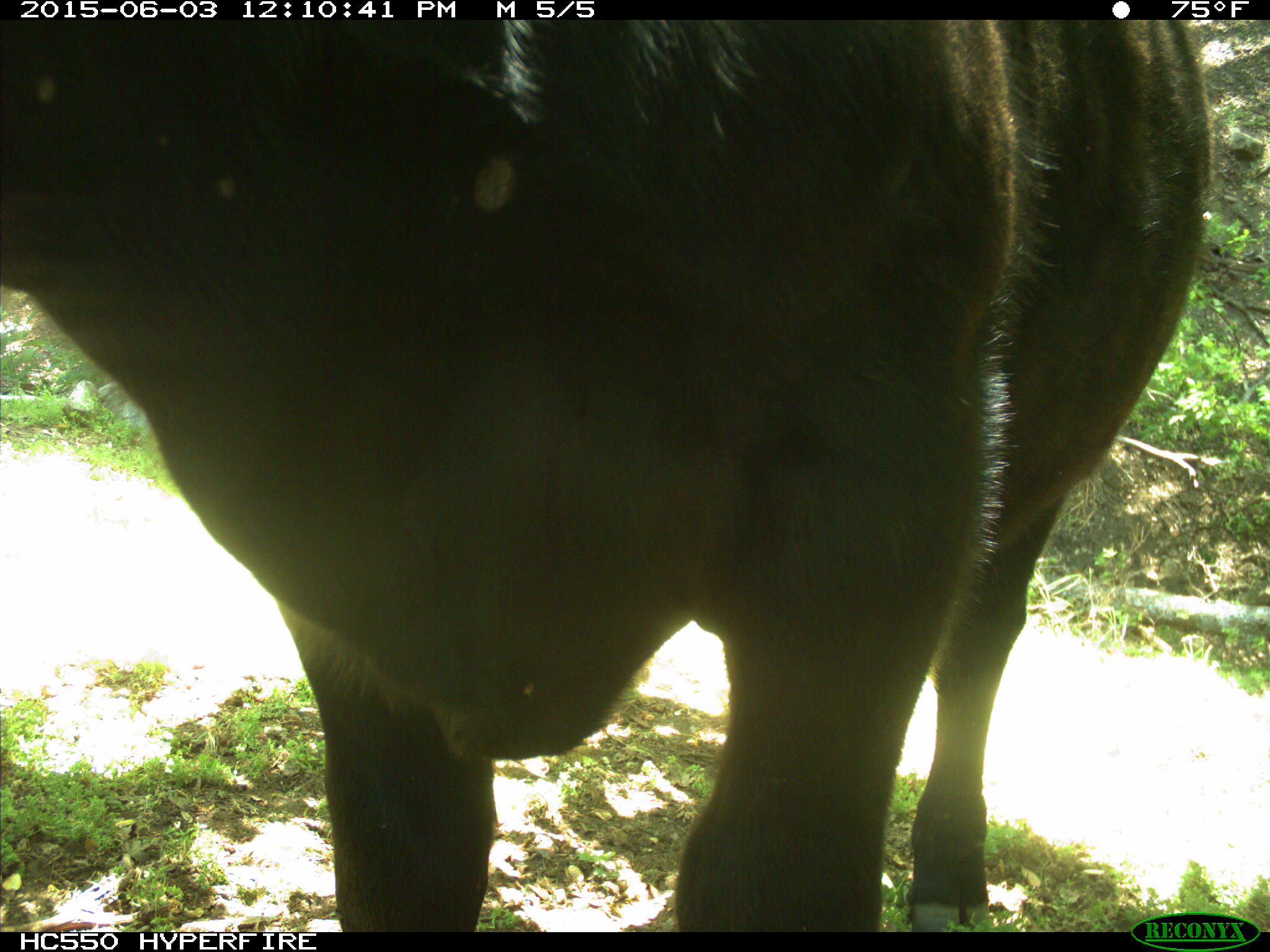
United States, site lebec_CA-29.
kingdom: Animalia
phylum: Chordata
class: Mammalia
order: Artiodactyla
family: Bovidae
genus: Bos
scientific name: Bos taurus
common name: domestic cow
Bos taurus (domestic cow).